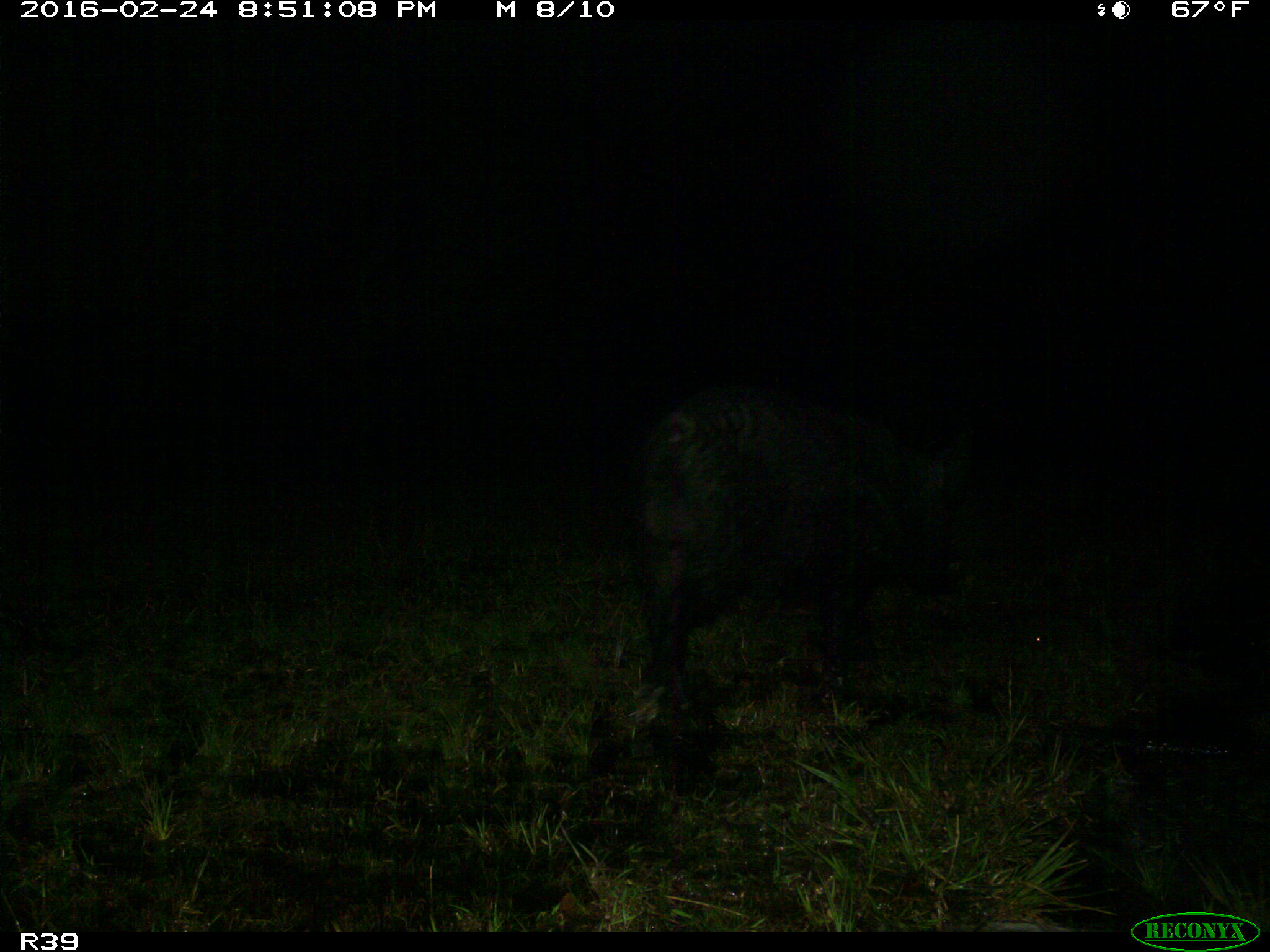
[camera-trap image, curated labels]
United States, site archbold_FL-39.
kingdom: Animalia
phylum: Chordata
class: Mammalia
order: Artiodactyla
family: Suidae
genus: Sus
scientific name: Sus scrofa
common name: wild boar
Sus scrofa (wild boar).